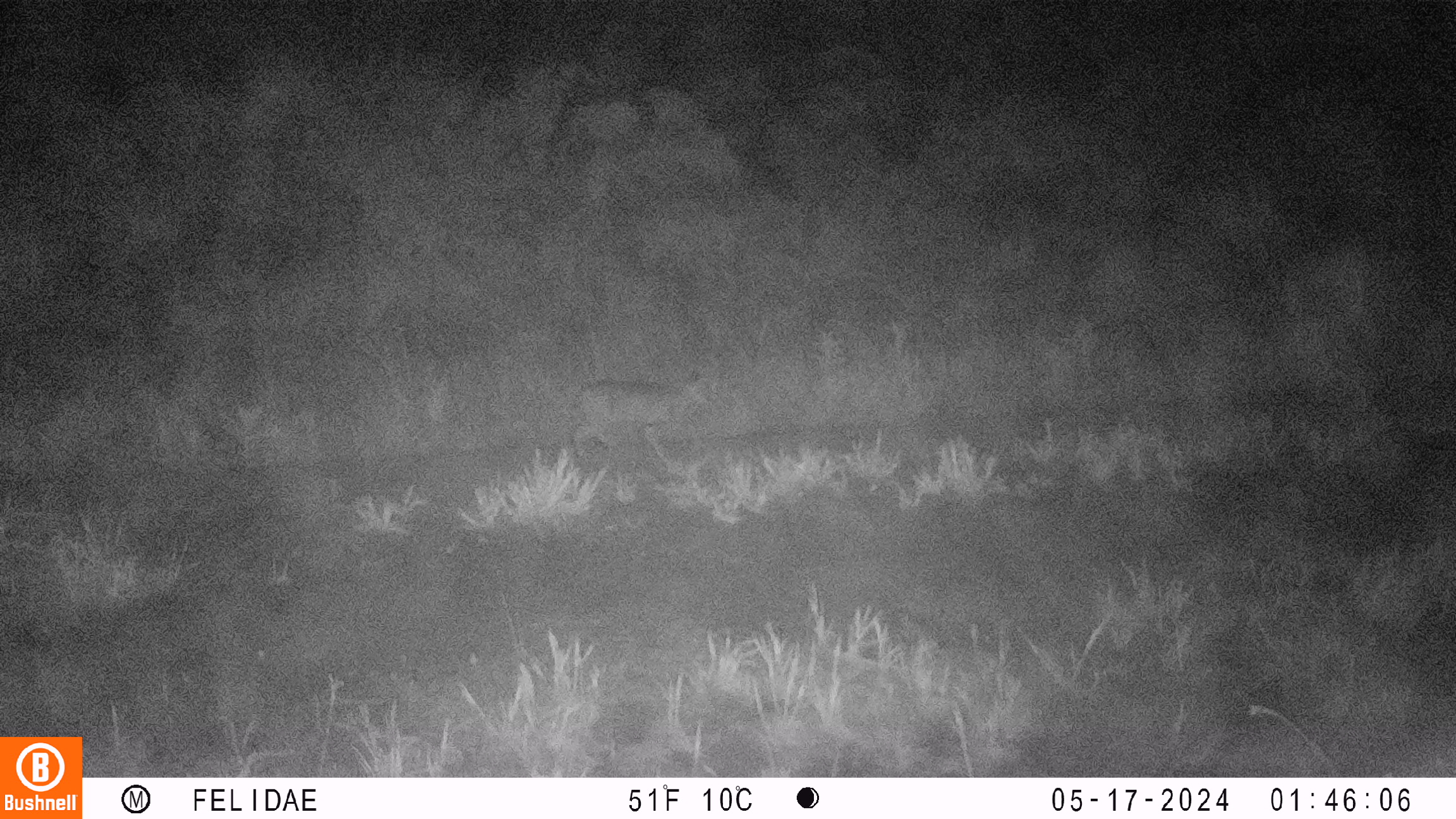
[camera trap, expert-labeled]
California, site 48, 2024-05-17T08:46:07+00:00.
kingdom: Animalia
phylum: Chordata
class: Mammalia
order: Carnivora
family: Felidae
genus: Lynx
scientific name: Lynx rufus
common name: bobcat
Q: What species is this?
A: Bobcat (Lynx rufus).